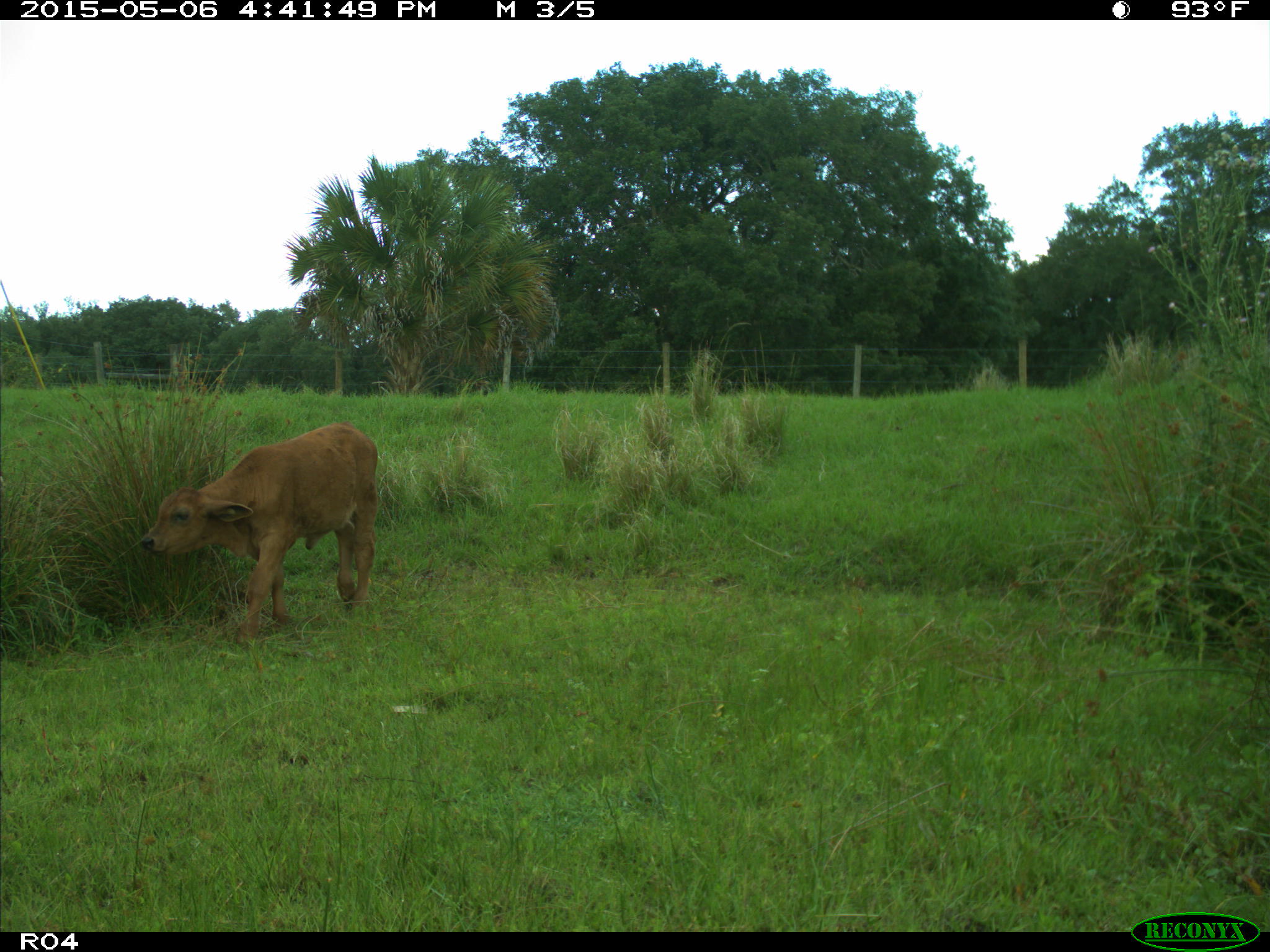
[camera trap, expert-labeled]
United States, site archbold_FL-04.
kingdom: Animalia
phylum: Chordata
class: Mammalia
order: Artiodactyla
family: Bovidae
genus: Bos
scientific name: Bos taurus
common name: domestic cow